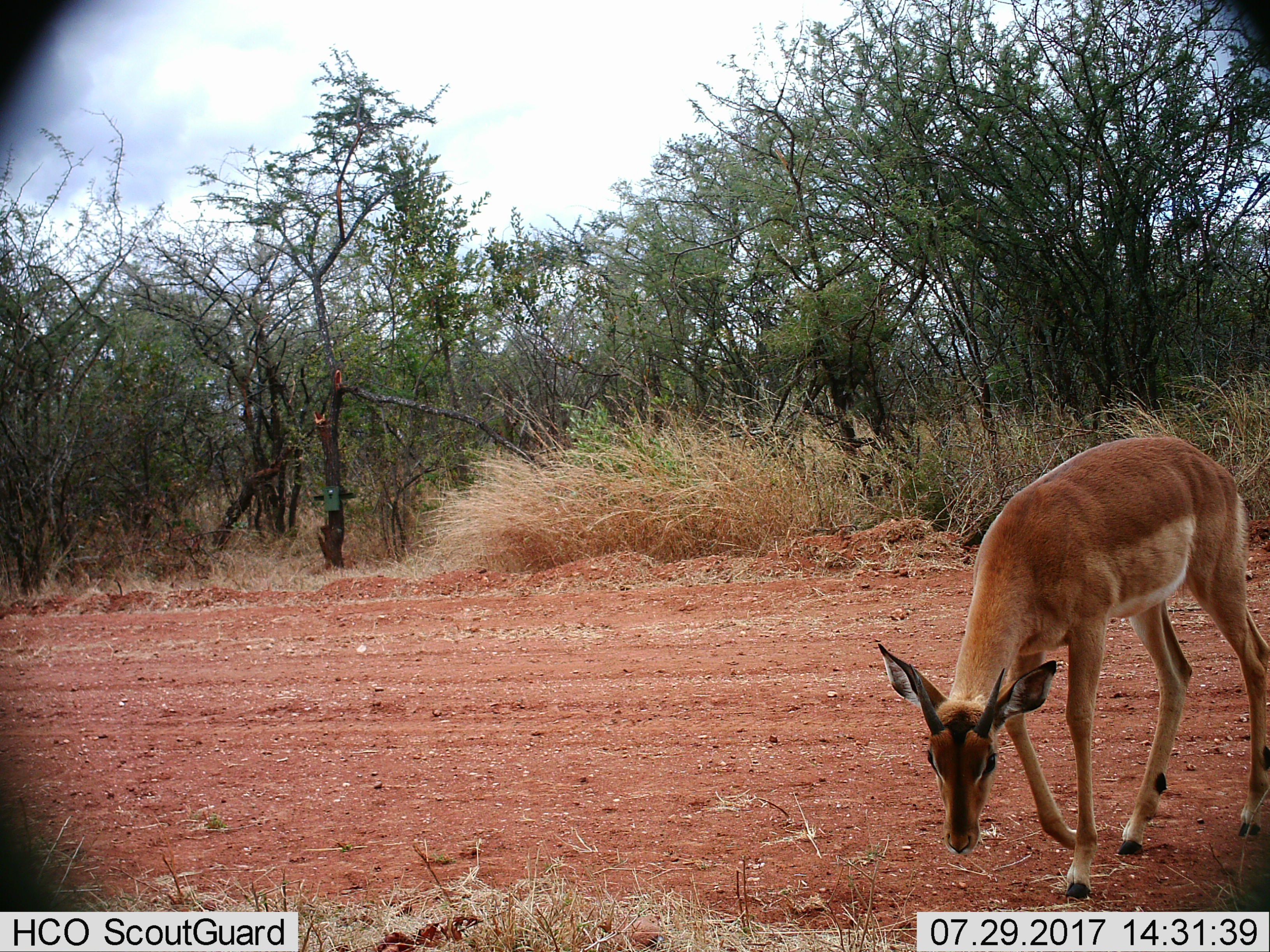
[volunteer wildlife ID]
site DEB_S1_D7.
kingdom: Animalia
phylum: Chordata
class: Mammalia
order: Artiodactyla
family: Bovidae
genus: Aepyceros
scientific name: Aepyceros melampus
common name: impala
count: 1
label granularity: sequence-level